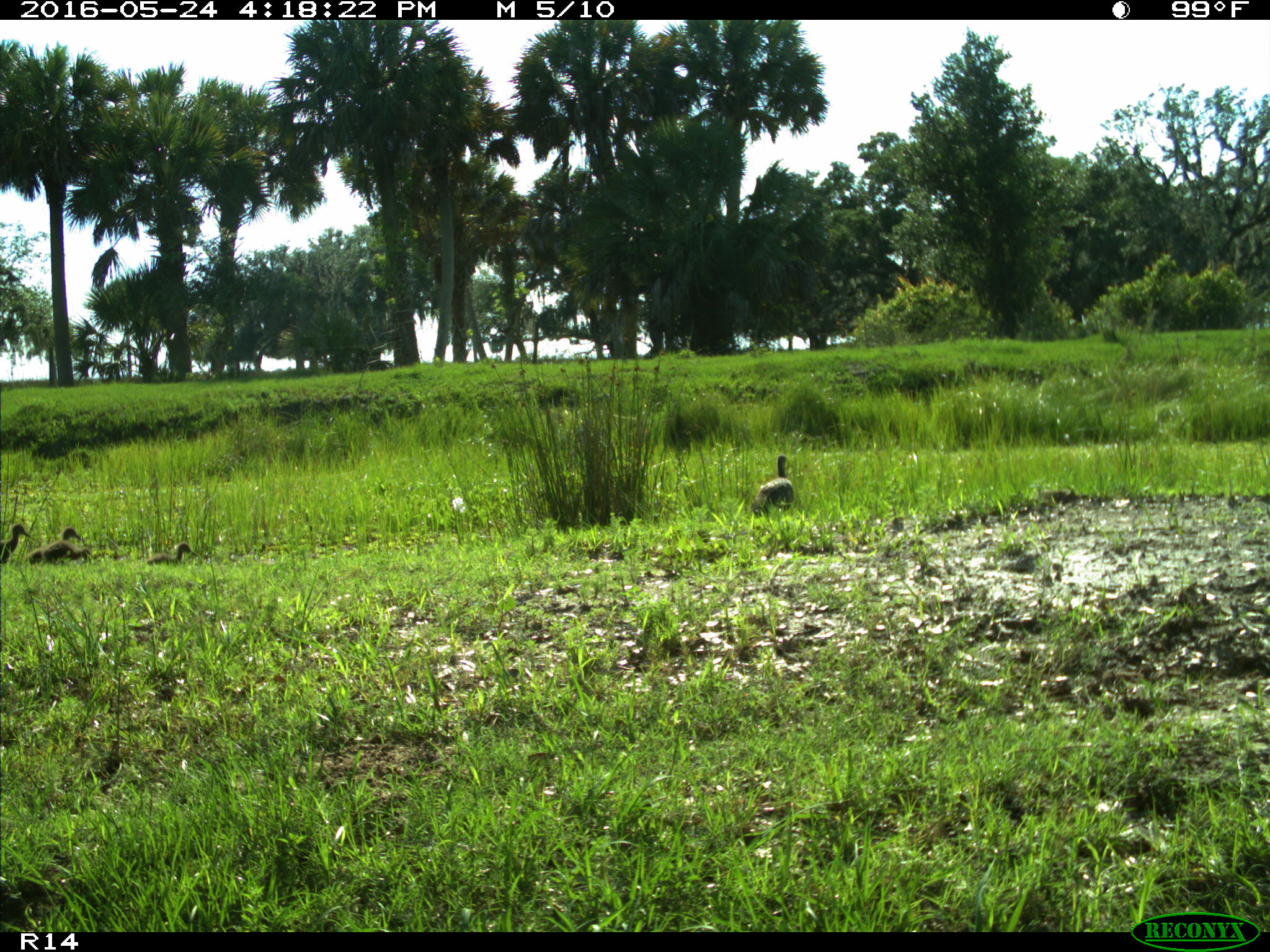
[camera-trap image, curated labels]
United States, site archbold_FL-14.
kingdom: Animalia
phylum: Chordata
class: Aves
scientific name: Aves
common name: birds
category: unidentified bird